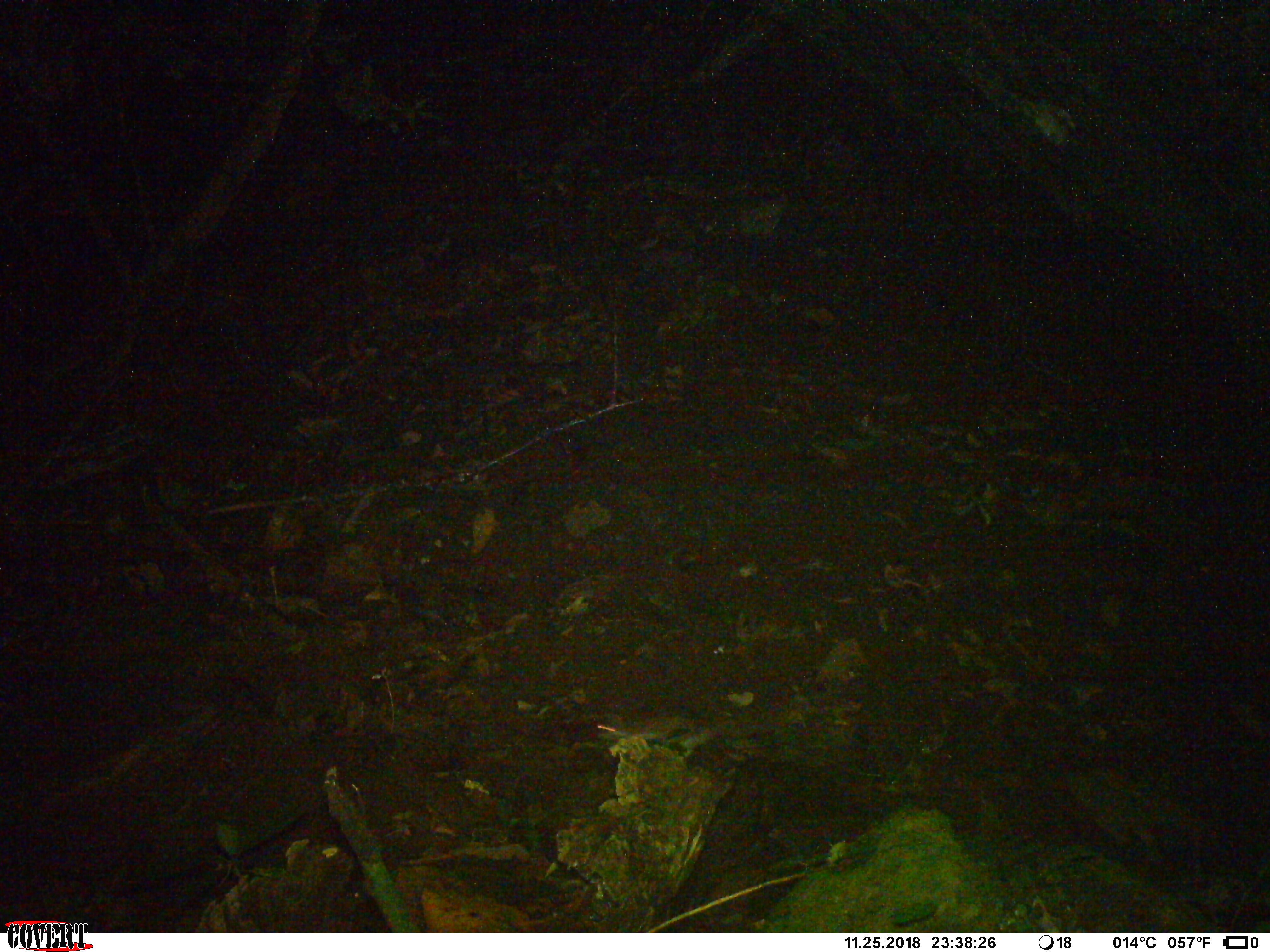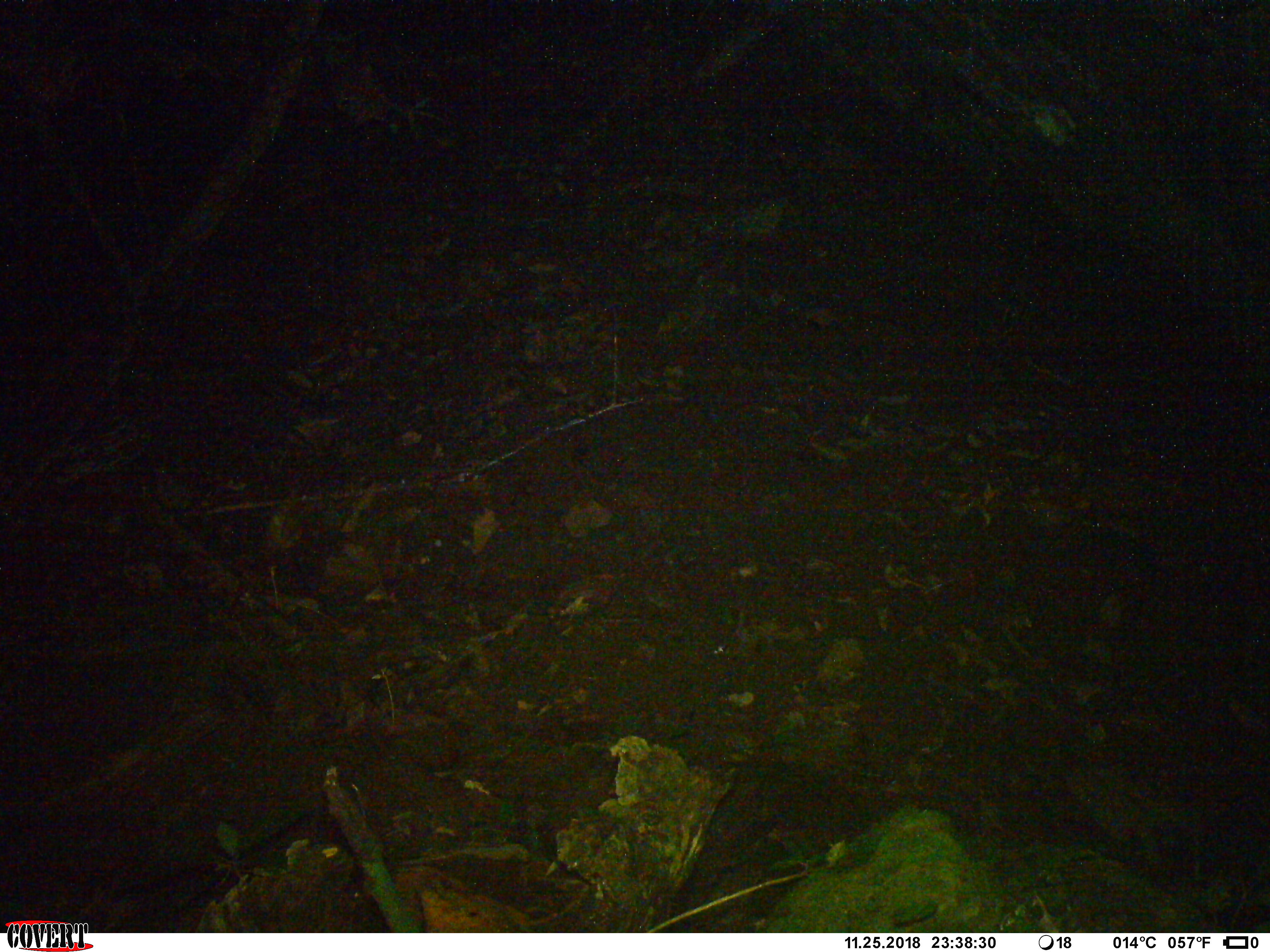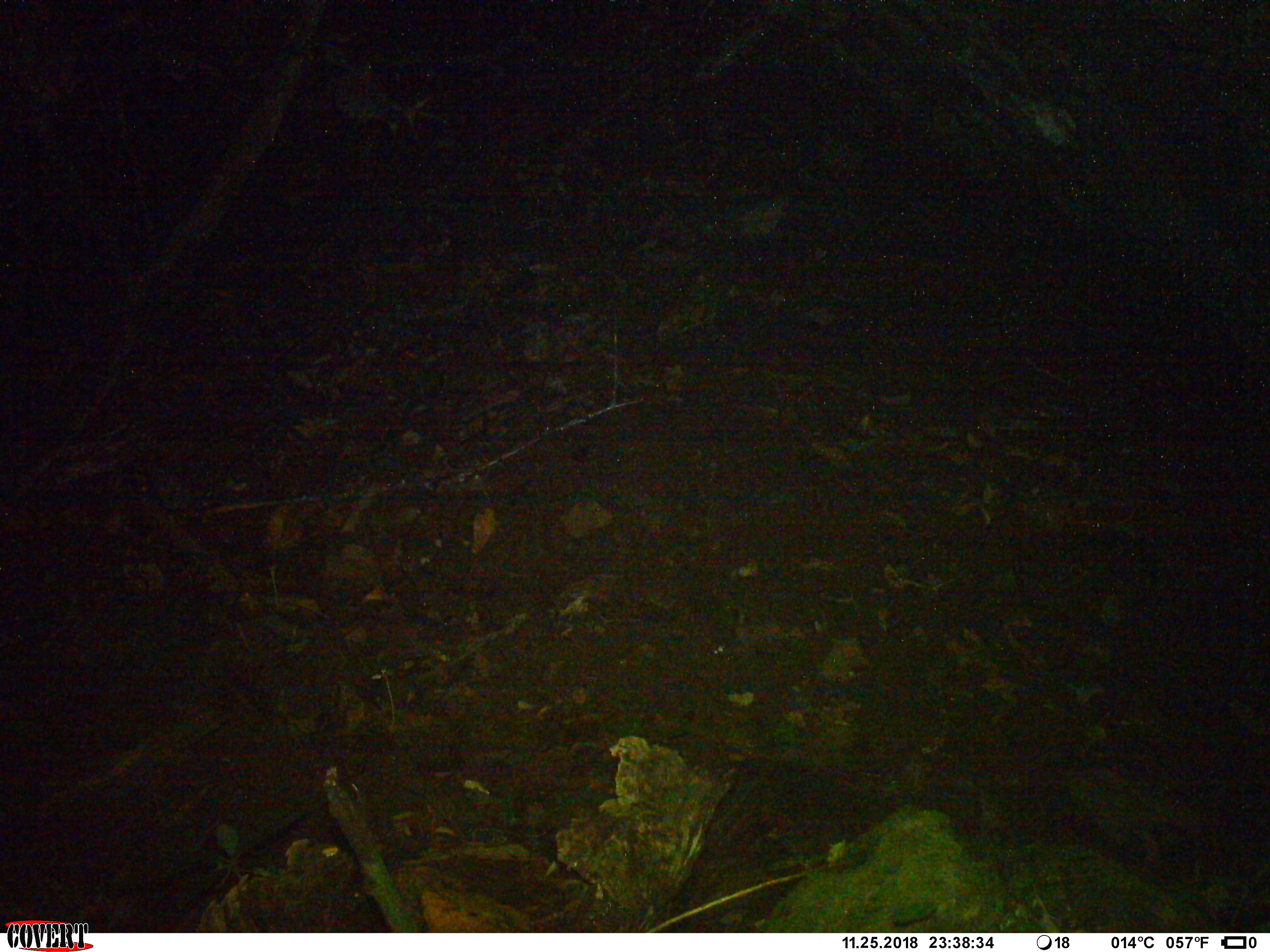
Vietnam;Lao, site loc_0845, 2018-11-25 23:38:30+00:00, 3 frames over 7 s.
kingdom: Animalia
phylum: Chordata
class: Mammalia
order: Rodentia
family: Muridae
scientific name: Muridae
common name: old-world mice and rats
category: unidentified murid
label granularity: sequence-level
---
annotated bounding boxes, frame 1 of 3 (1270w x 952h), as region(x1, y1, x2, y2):
unidentified murid: region(590, 719, 710, 748)